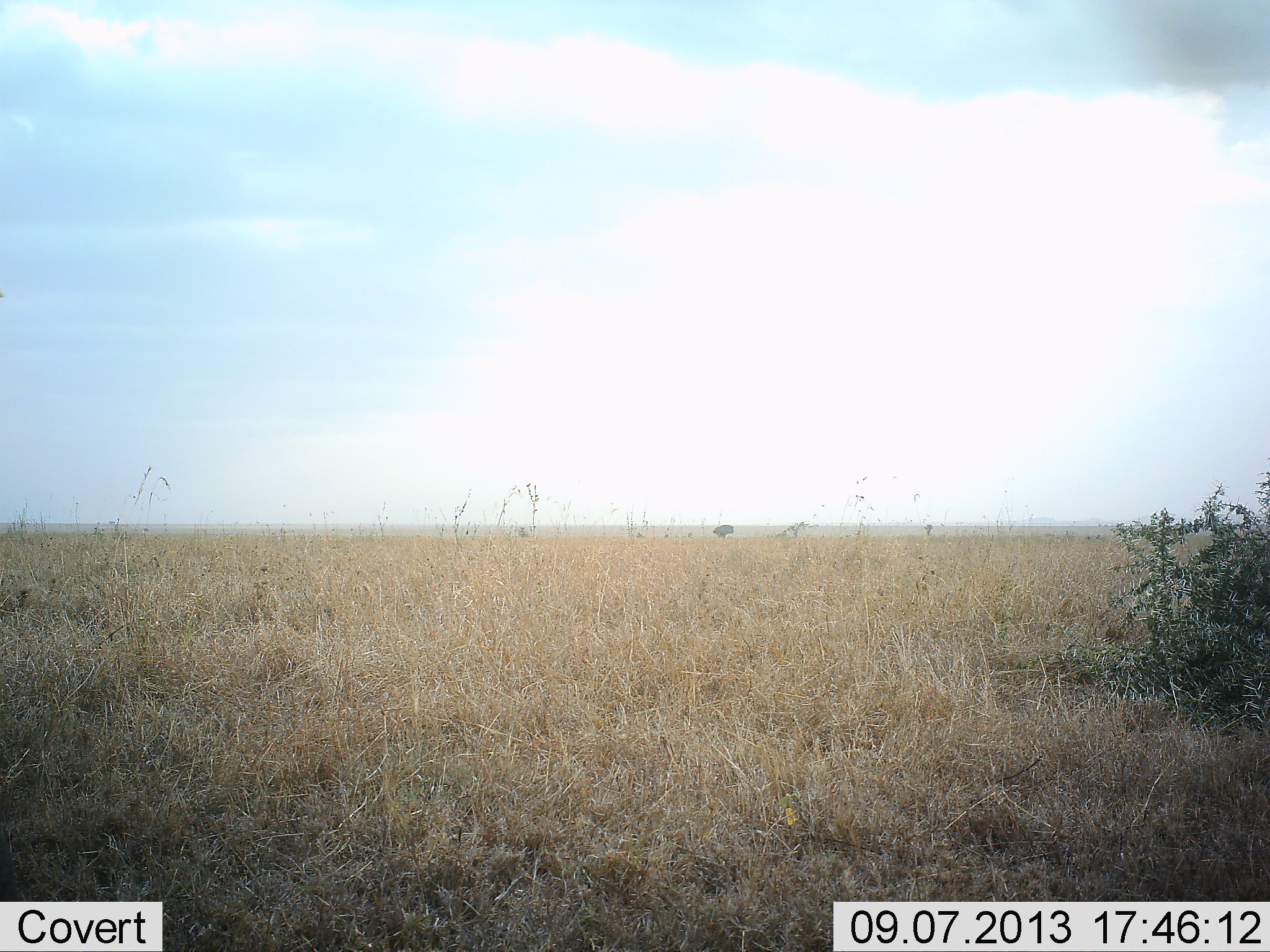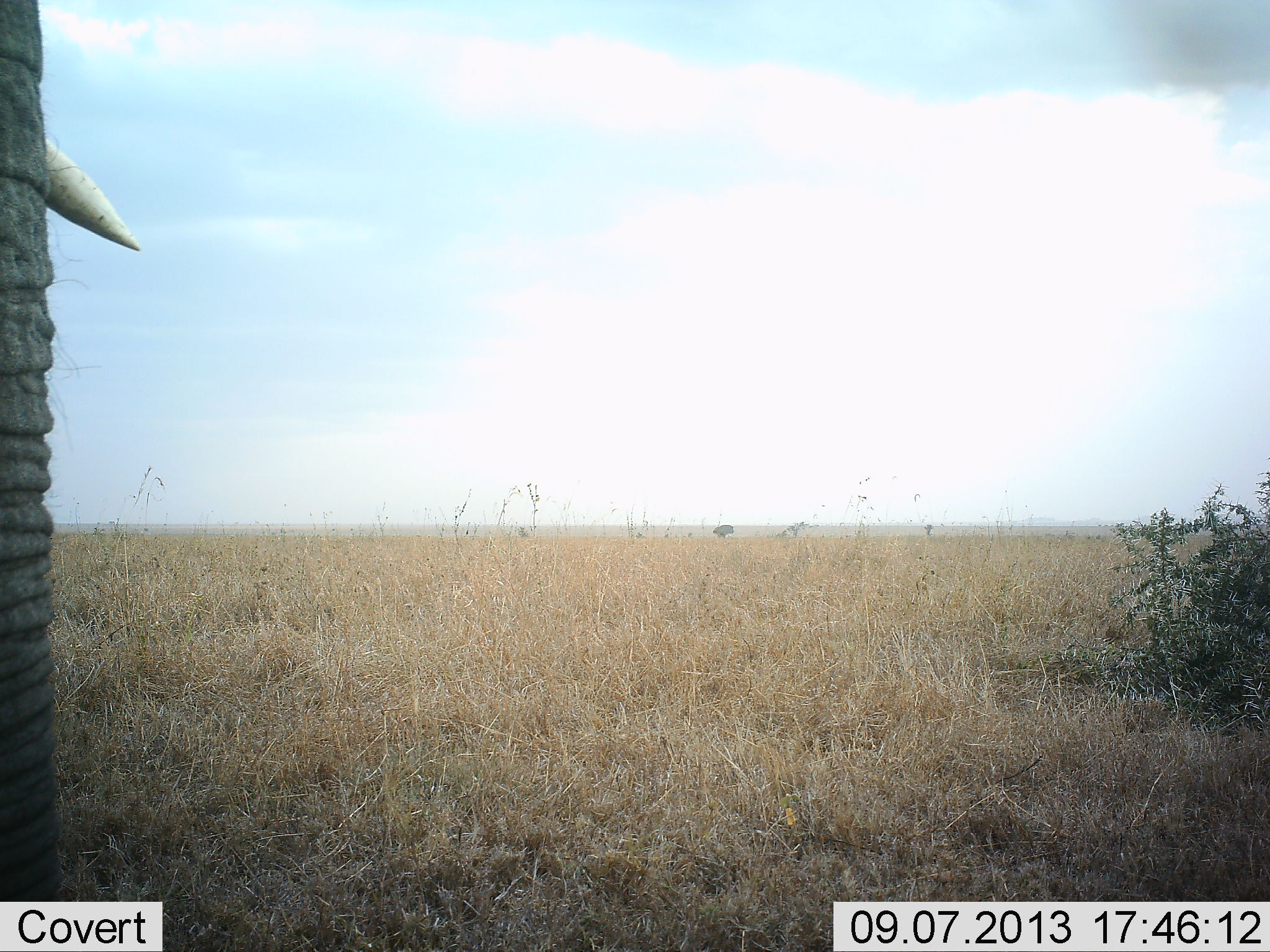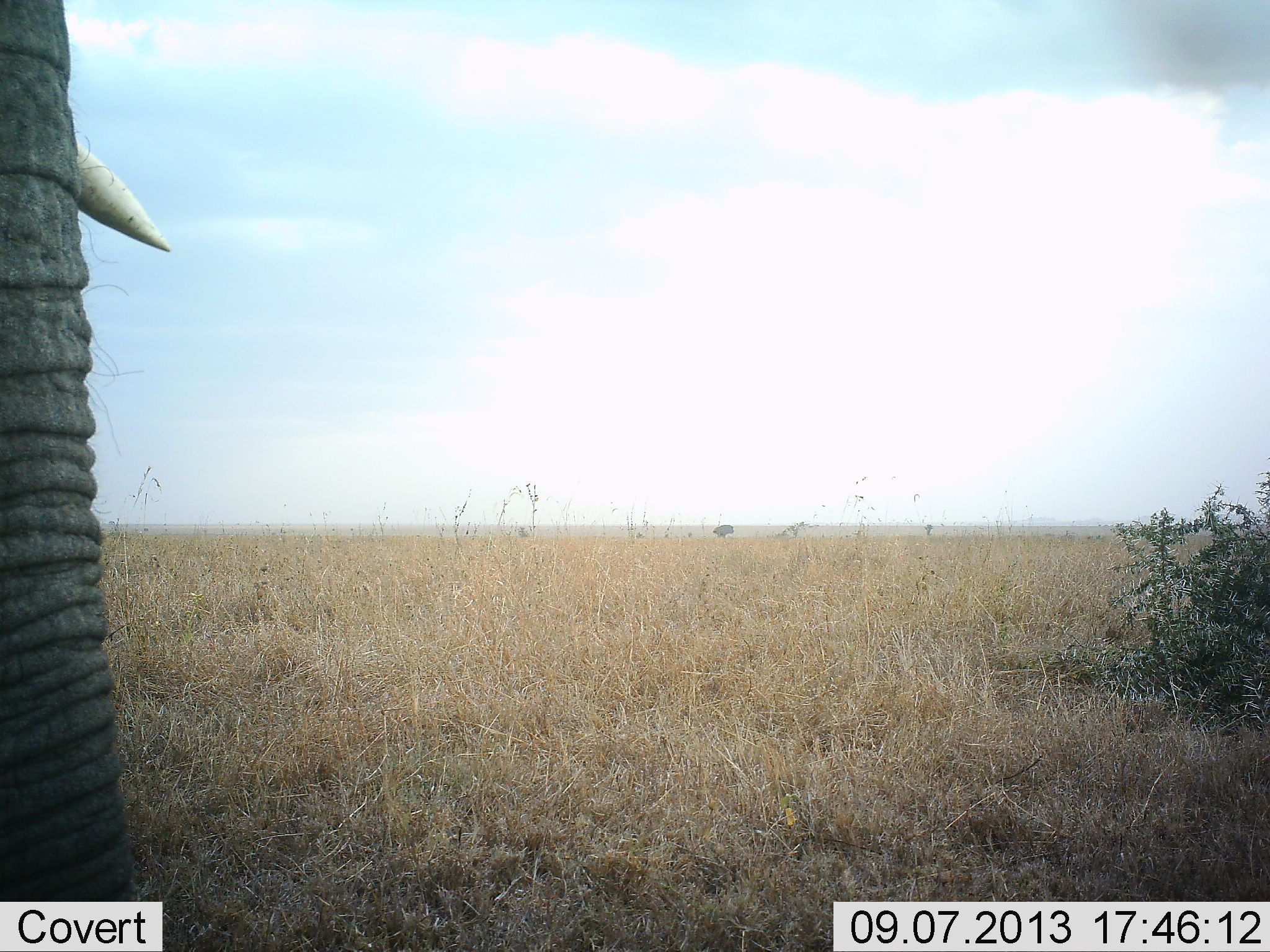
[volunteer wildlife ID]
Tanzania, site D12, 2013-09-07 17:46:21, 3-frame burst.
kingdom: Animalia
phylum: Chordata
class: Mammalia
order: Proboscidea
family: Elephantidae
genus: Loxodonta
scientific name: Loxodonta africana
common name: african bush elephant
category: elephant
Elephant (african bush elephant) (Loxodonta africana), count 1. Behavior (volunteer vote fractions): standing 69%, resting 0%, moving 31%, interacting 0%. Young present (vote fraction): 0%. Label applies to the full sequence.